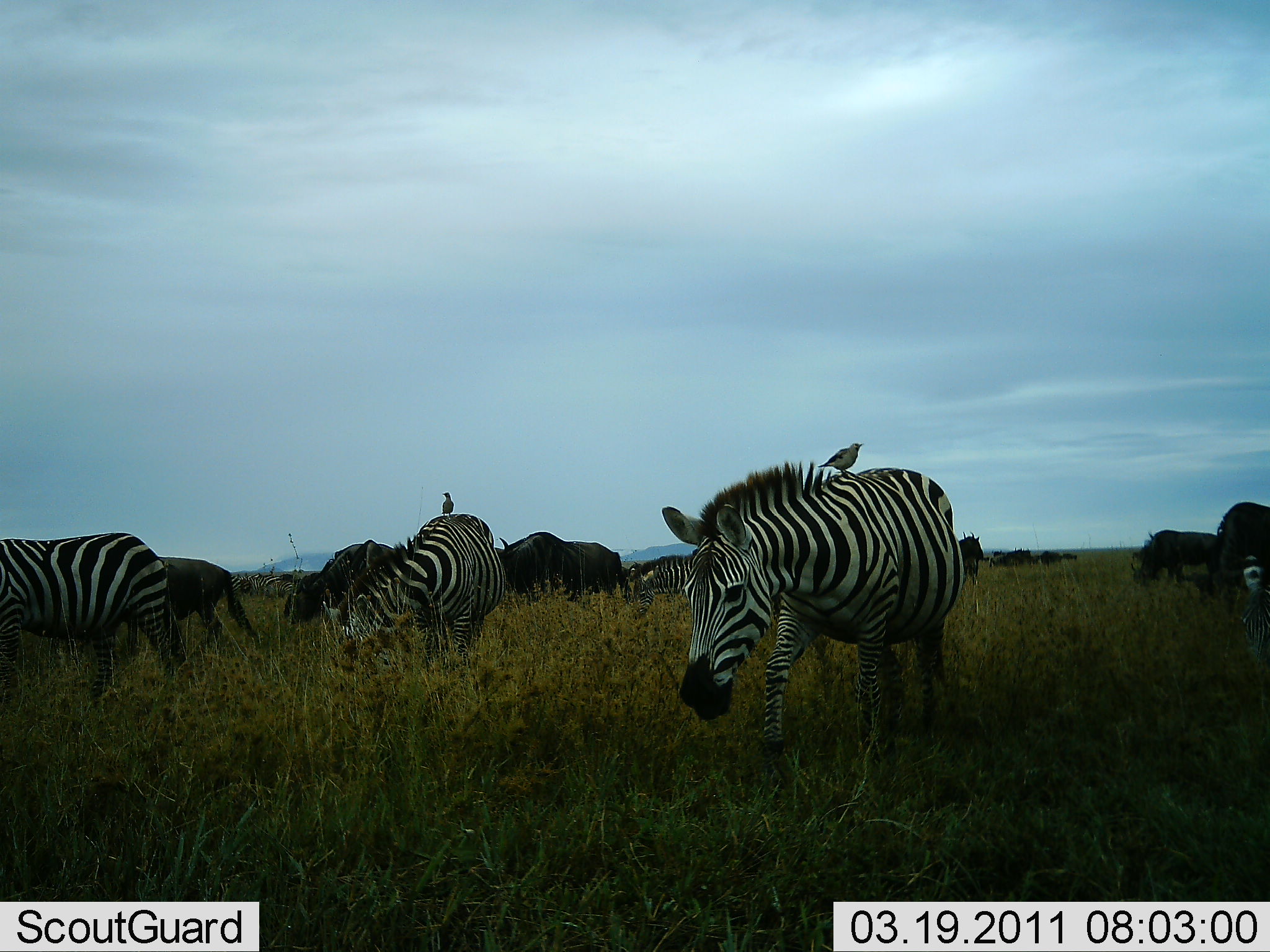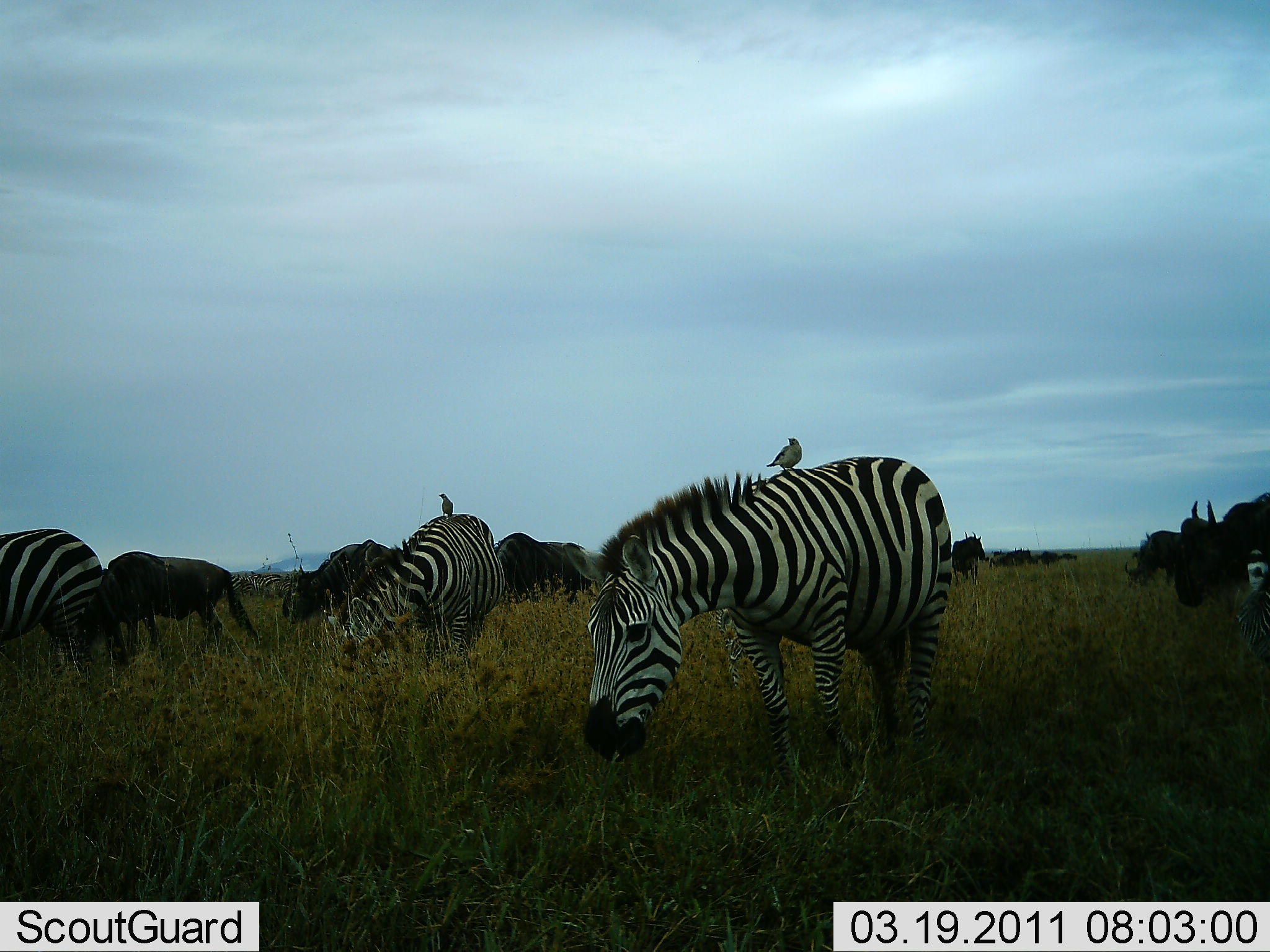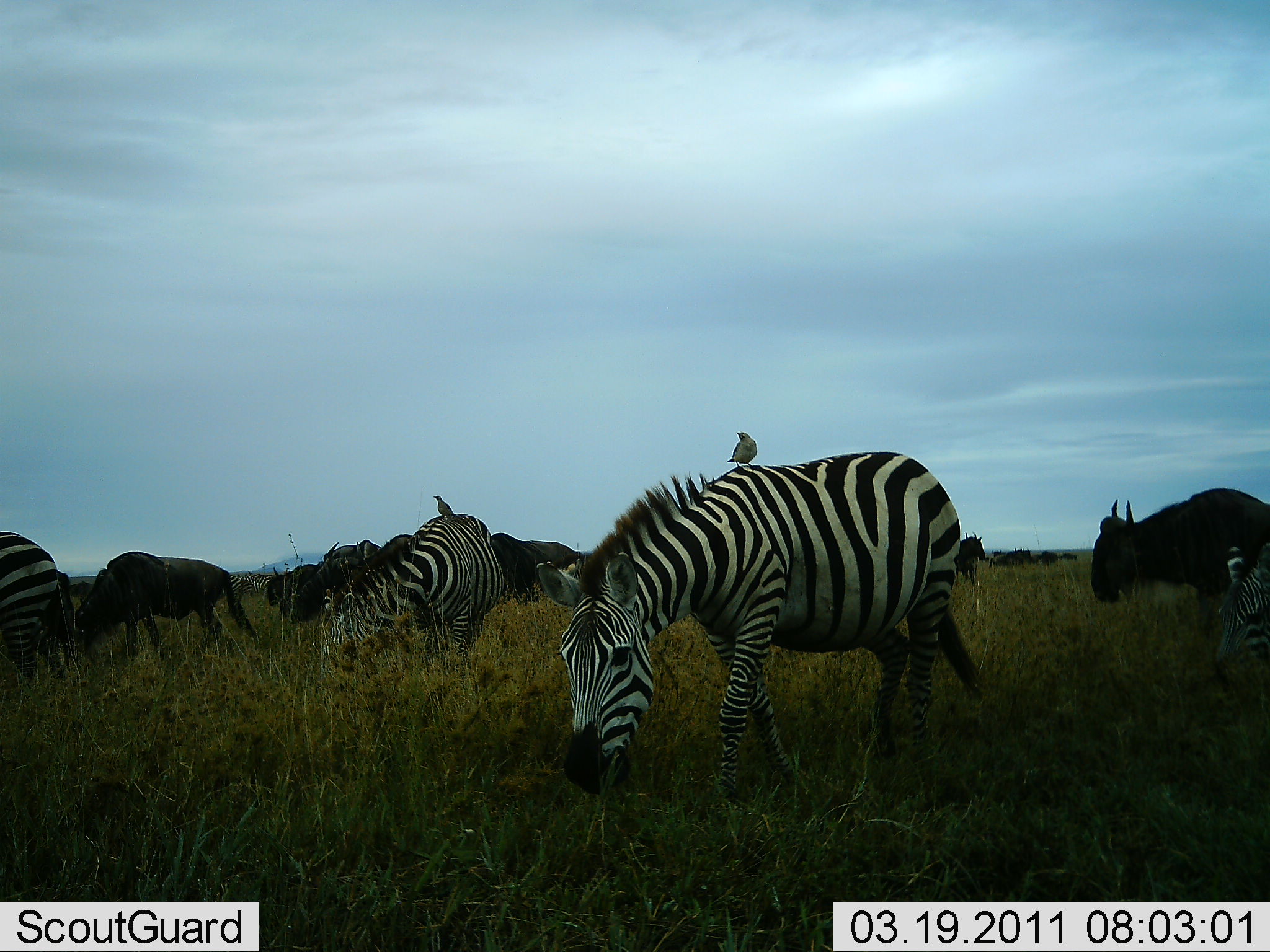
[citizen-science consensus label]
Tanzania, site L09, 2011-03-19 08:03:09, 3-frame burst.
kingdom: Animalia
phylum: Chordata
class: Aves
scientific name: Aves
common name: bird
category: otherbird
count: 2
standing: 100%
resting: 12%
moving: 0%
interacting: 12%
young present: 0%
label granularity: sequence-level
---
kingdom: Animalia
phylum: Chordata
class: Mammalia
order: Artiodactyla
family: Bovidae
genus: Connochaetes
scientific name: Connochaetes taurinus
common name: blue wildebeest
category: wildebeest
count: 6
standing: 8%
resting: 0%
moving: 77%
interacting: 0%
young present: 0%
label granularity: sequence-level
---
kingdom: Animalia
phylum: Chordata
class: Mammalia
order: Perissodactyla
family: Equidae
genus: Equus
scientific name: Equus quagga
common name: plains zebra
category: zebra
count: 4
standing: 28%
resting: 0%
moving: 56%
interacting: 0%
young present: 0%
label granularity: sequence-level